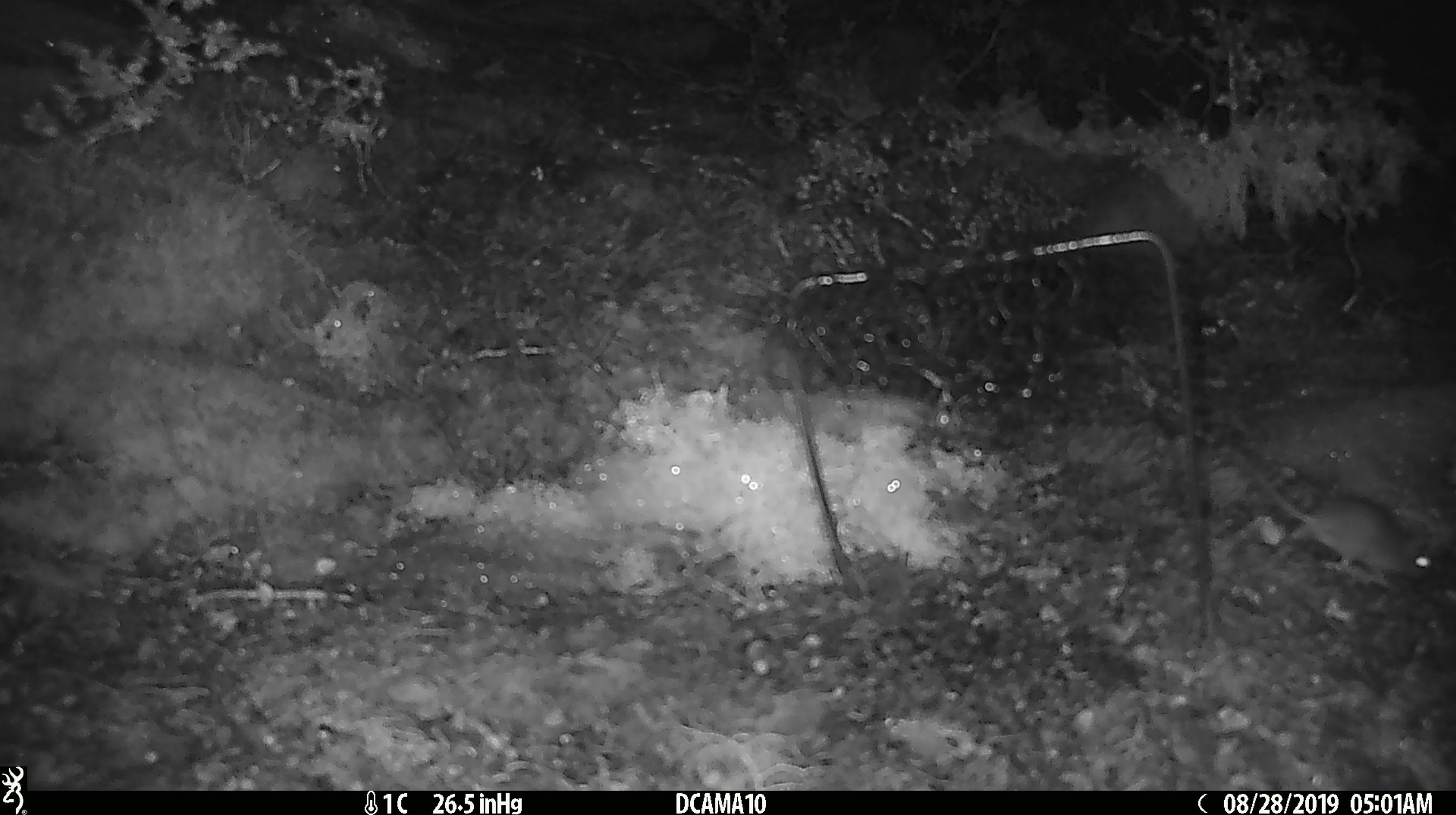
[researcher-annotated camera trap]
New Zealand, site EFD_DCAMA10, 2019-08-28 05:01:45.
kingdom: Animalia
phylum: Chordata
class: Mammalia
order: Rodentia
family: Muridae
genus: Mus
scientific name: Mus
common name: mouse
Mouse (Mus).